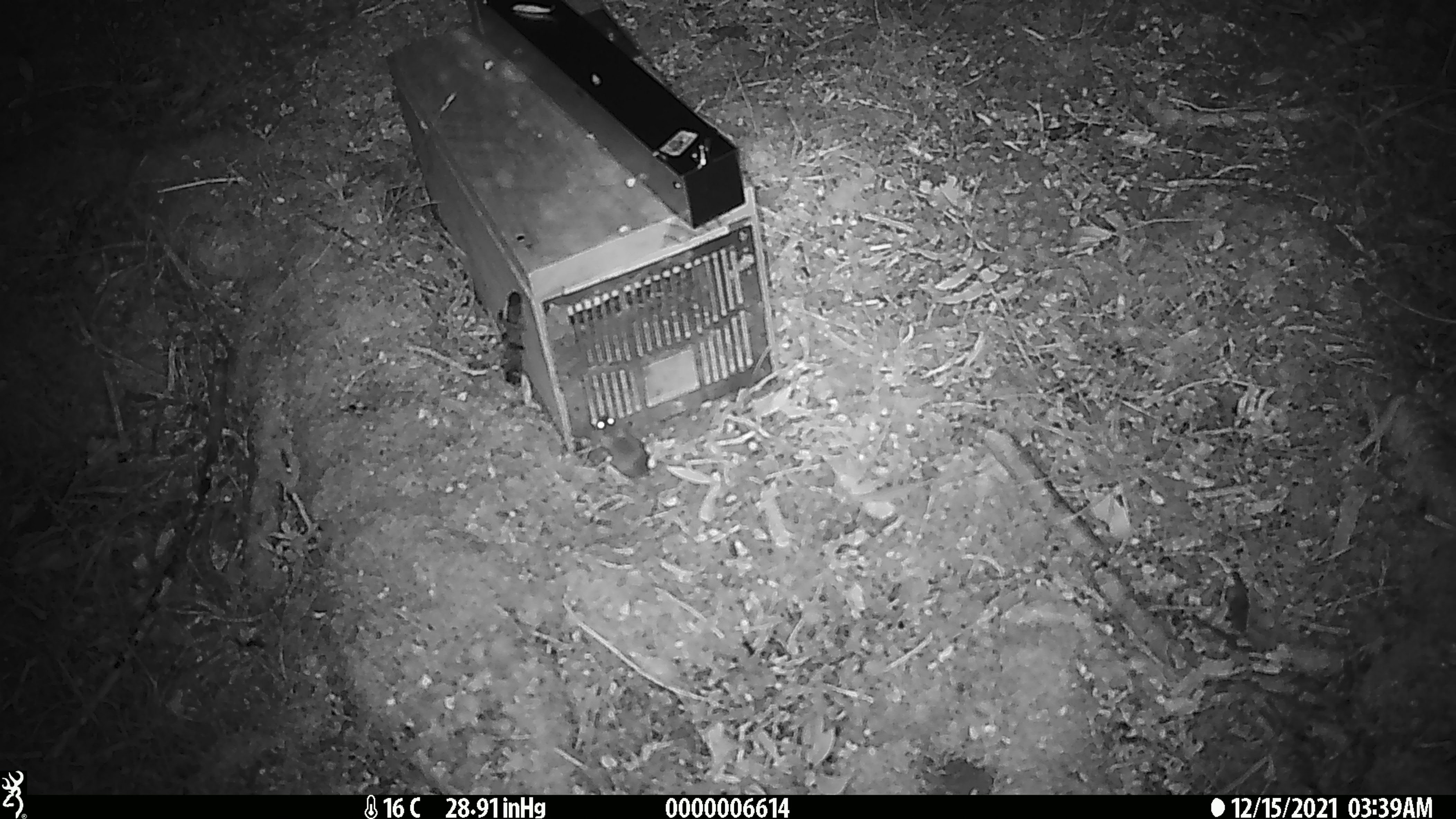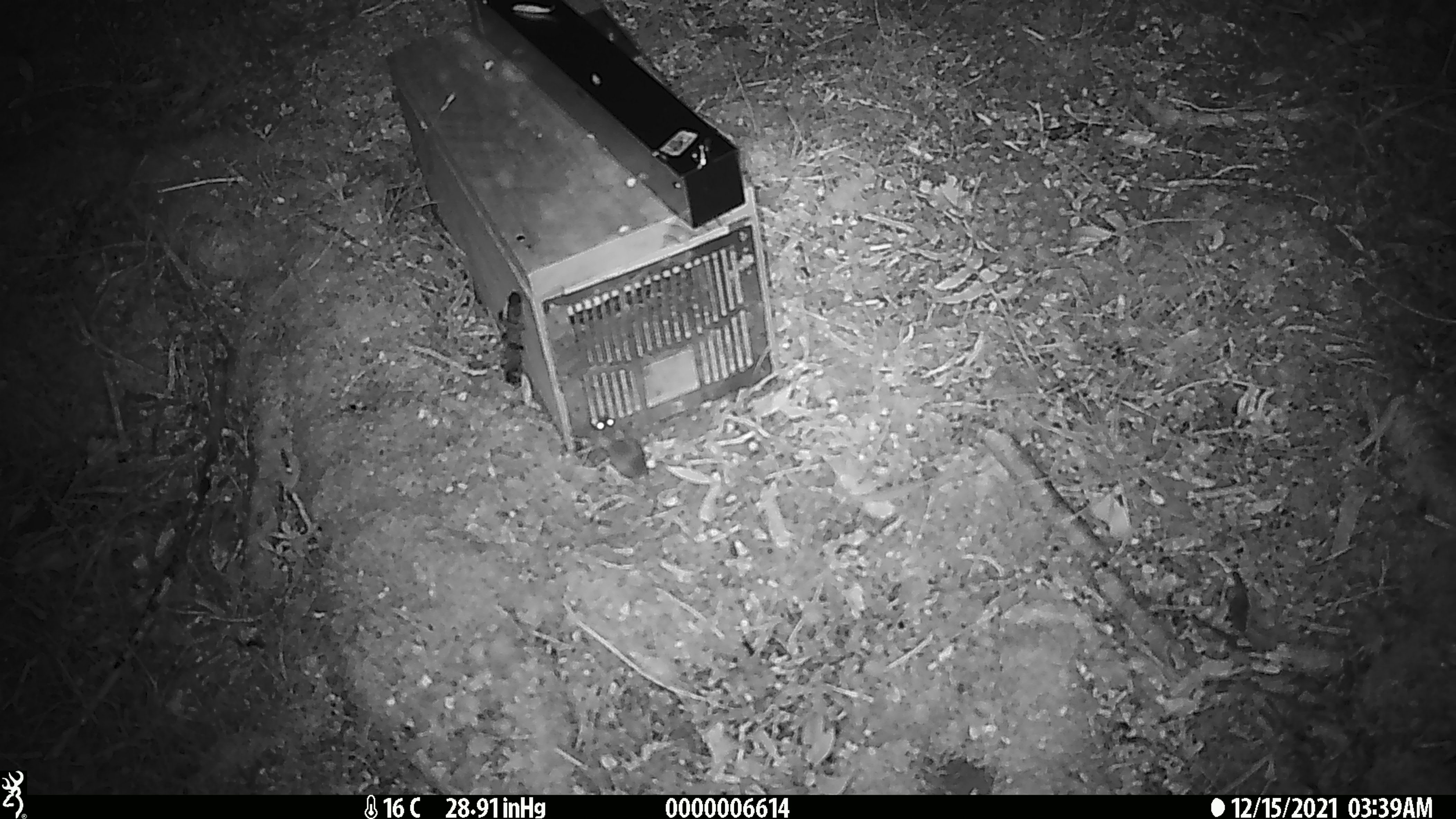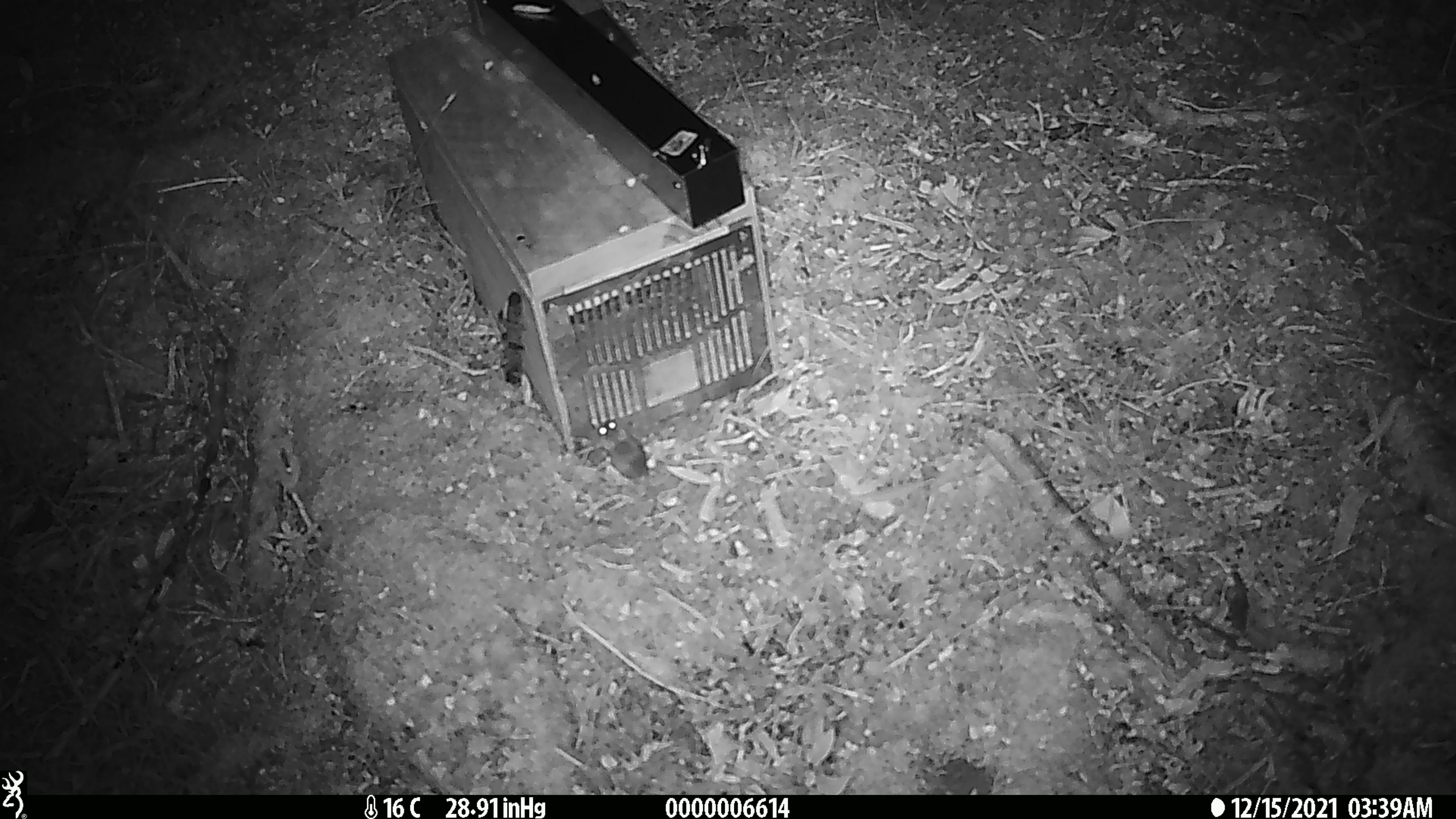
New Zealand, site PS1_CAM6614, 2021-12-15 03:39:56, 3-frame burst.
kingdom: Animalia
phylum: Chordata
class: Mammalia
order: Rodentia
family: Muridae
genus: Mus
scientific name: Mus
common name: mouse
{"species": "mouse (Mus)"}